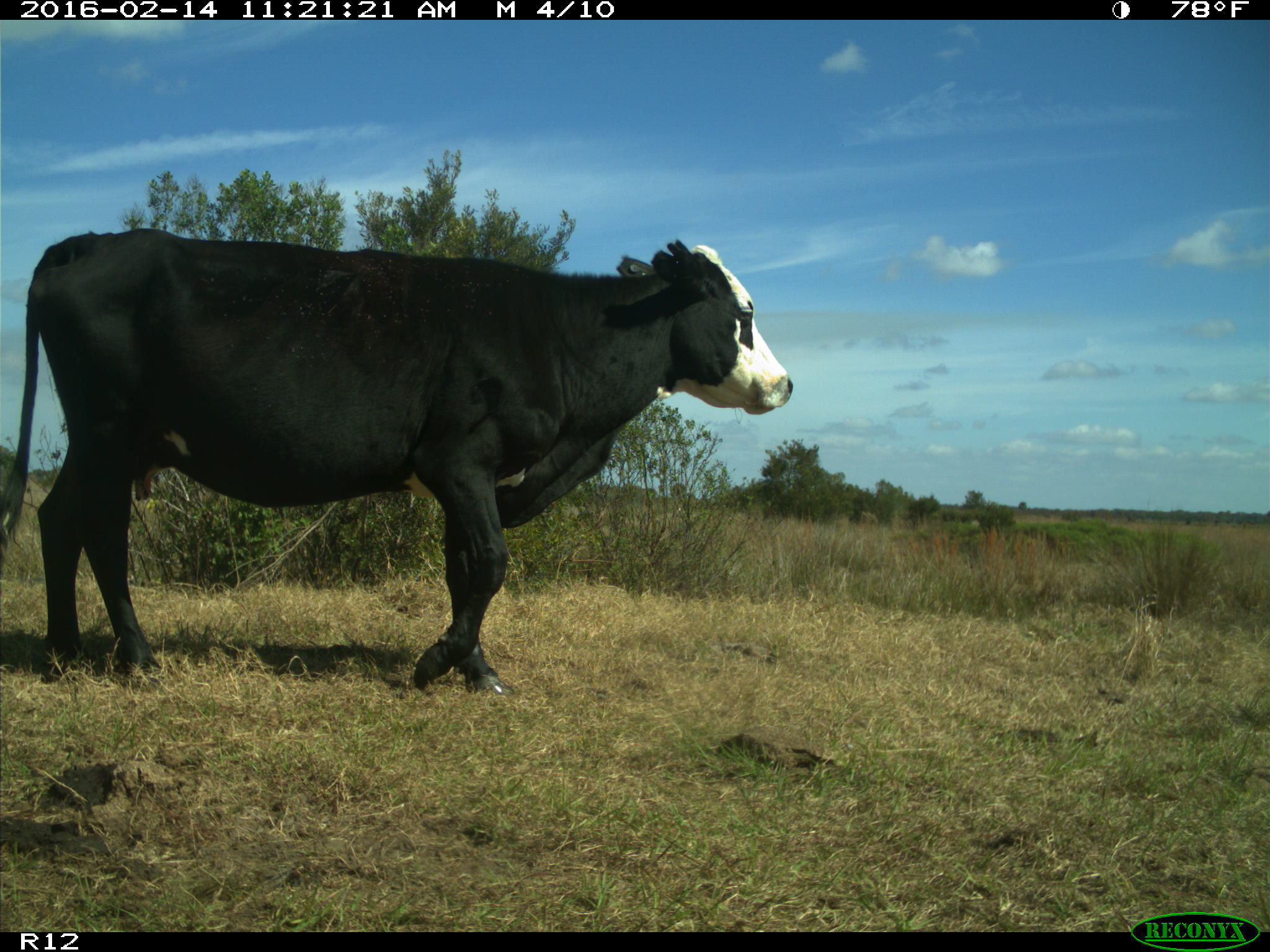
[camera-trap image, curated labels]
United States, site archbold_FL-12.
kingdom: Animalia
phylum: Chordata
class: Mammalia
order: Artiodactyla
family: Bovidae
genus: Bos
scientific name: Bos taurus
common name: domestic cow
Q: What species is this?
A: Bos taurus (domestic cow).